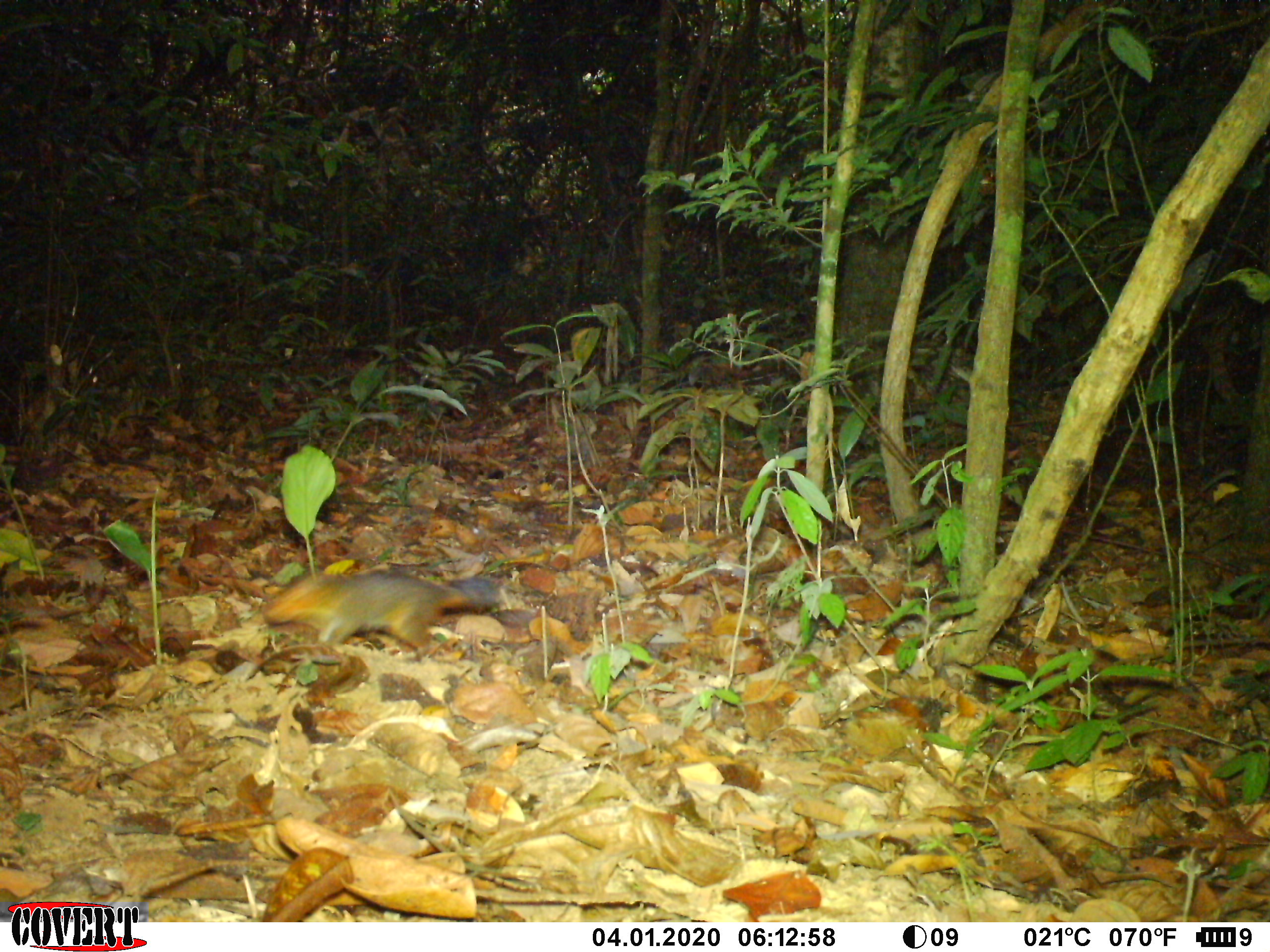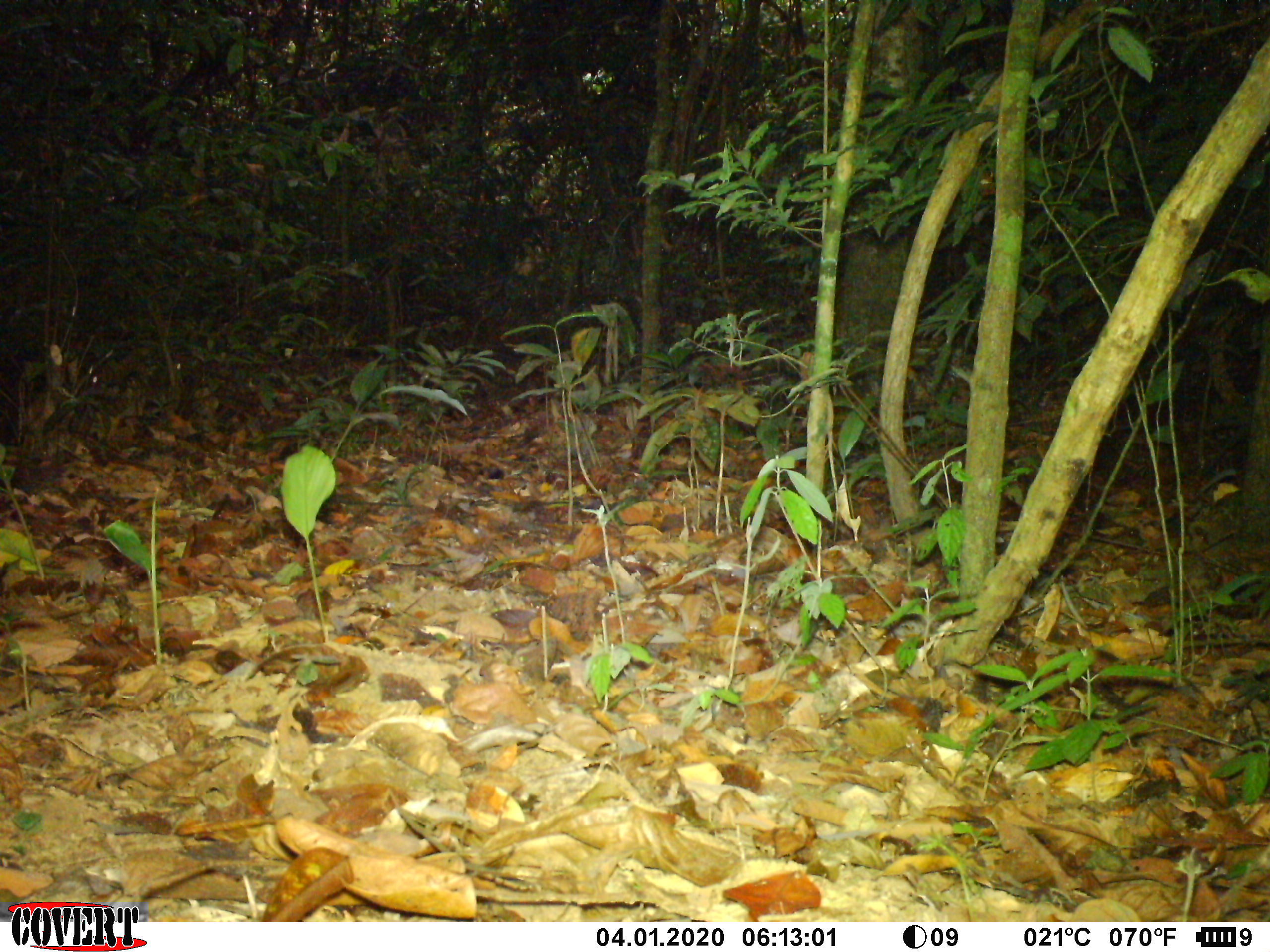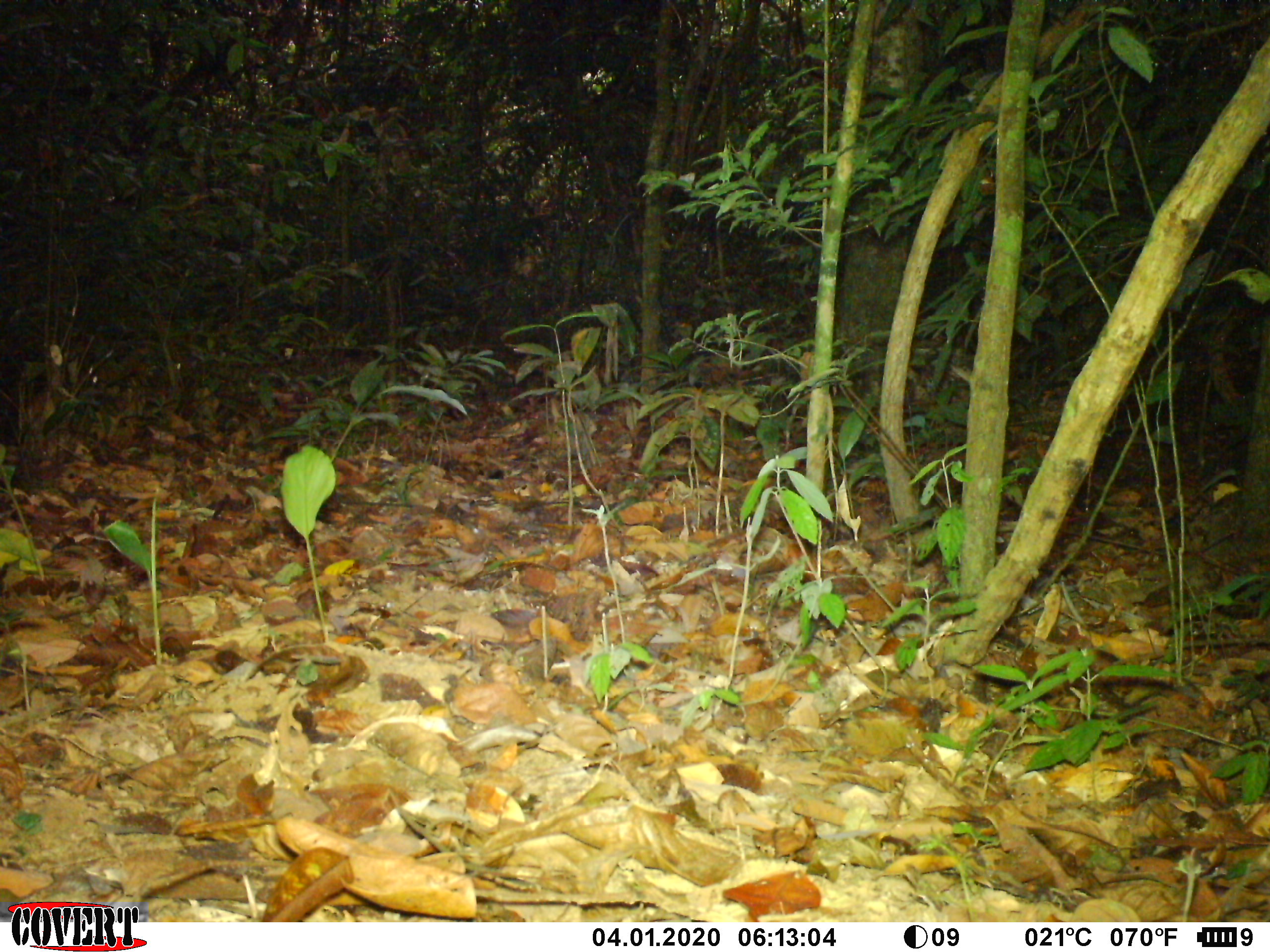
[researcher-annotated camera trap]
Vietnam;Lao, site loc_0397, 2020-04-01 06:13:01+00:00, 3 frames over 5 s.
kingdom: Animalia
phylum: Chordata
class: Mammalia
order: Rodentia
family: Sciuridae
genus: Dremomys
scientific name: Dremomys rufigenis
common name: red-cheeked squirrel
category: red cheeked squirrel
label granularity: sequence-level